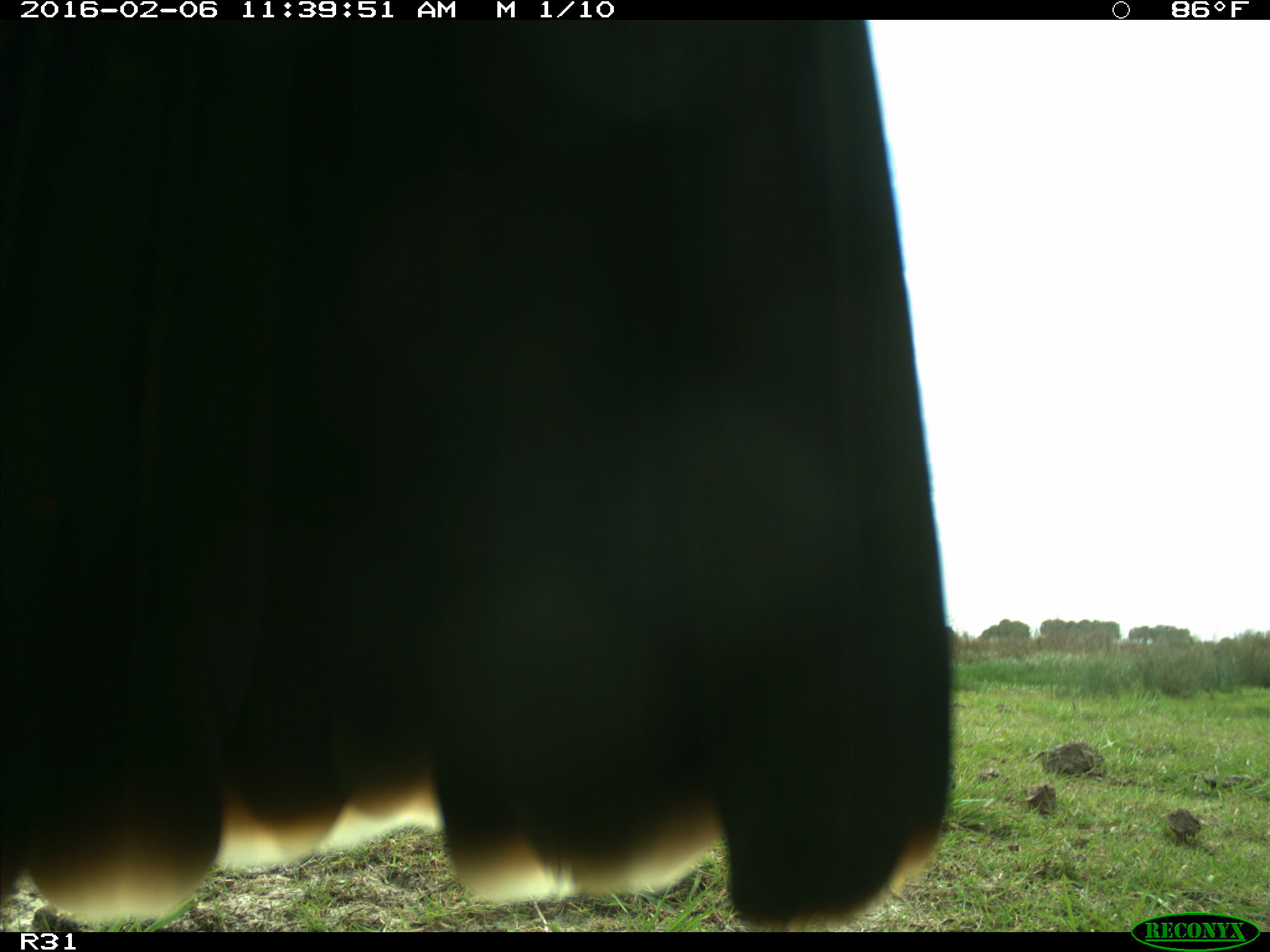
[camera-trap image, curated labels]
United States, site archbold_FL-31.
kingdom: Animalia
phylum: Chordata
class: Aves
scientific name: Aves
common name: birds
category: unidentified bird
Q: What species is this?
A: Unidentified bird (birds) (Aves).